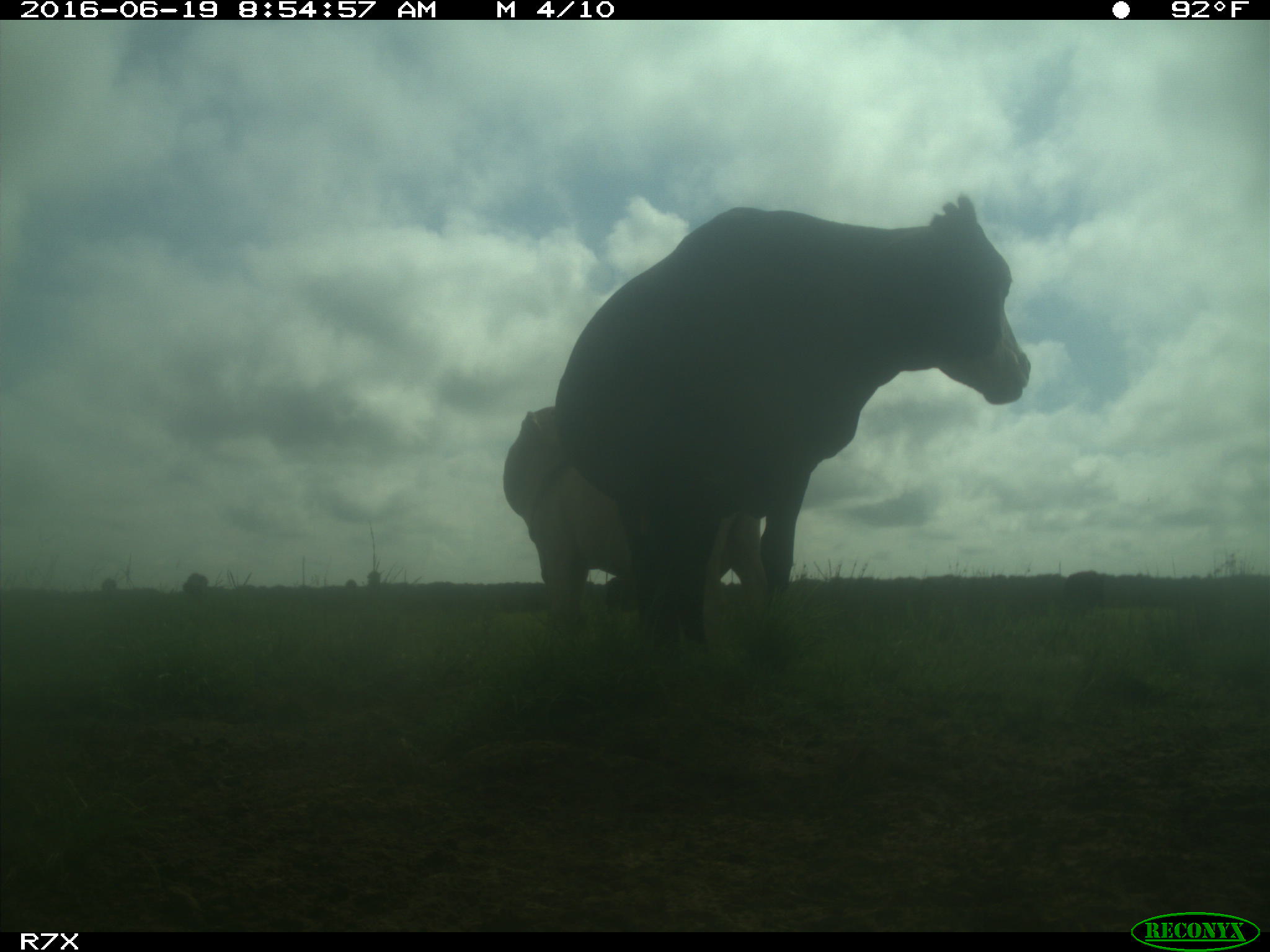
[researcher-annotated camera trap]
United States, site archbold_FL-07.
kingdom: Animalia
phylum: Chordata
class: Mammalia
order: Artiodactyla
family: Bovidae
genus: Bos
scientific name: Bos taurus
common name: domestic cow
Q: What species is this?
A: Bos taurus (domestic cow).